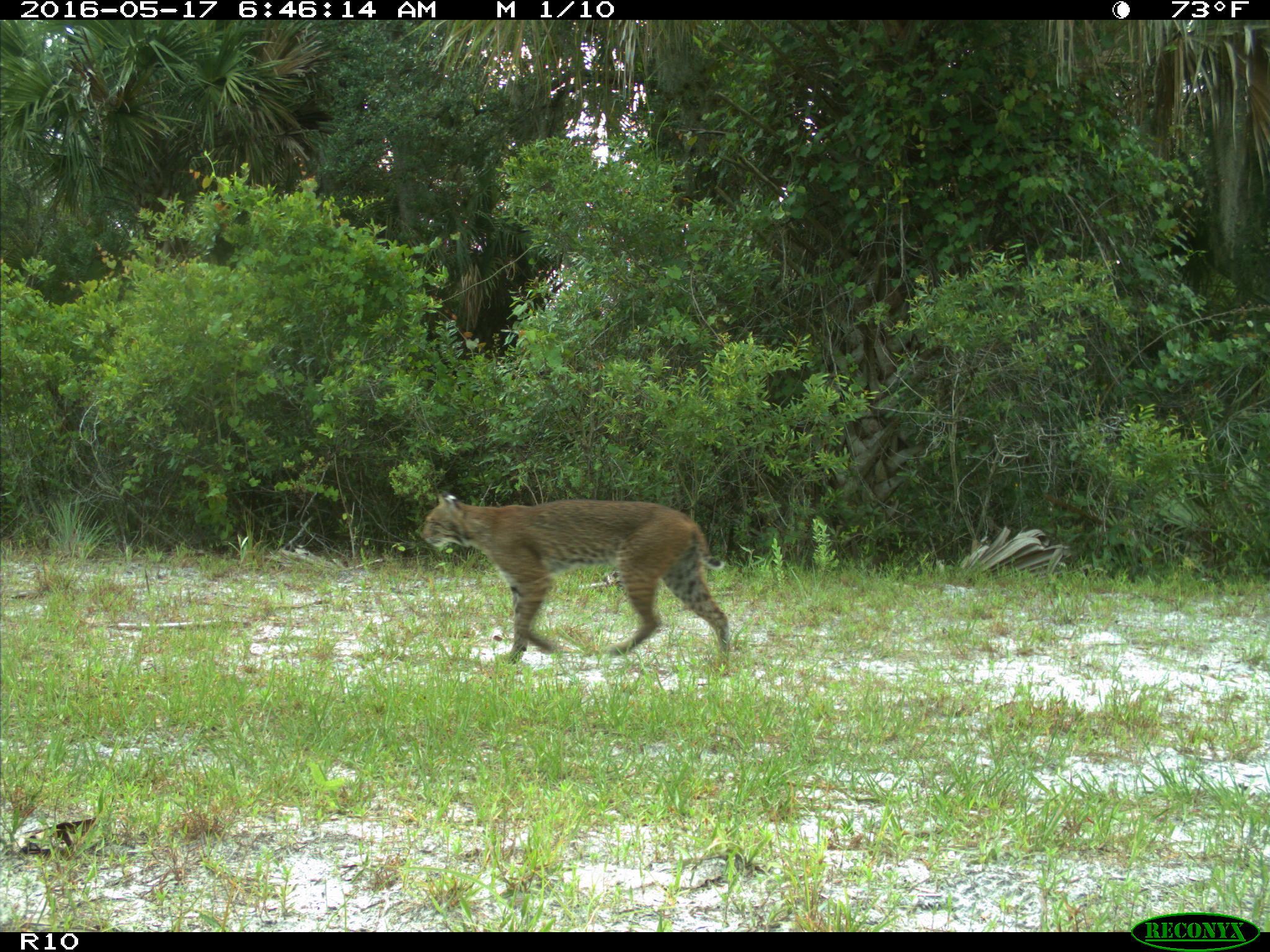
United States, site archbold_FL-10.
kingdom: Animalia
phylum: Chordata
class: Mammalia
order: Carnivora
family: Felidae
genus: Lynx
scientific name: Lynx rufus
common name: bobcat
Lynx rufus (bobcat).